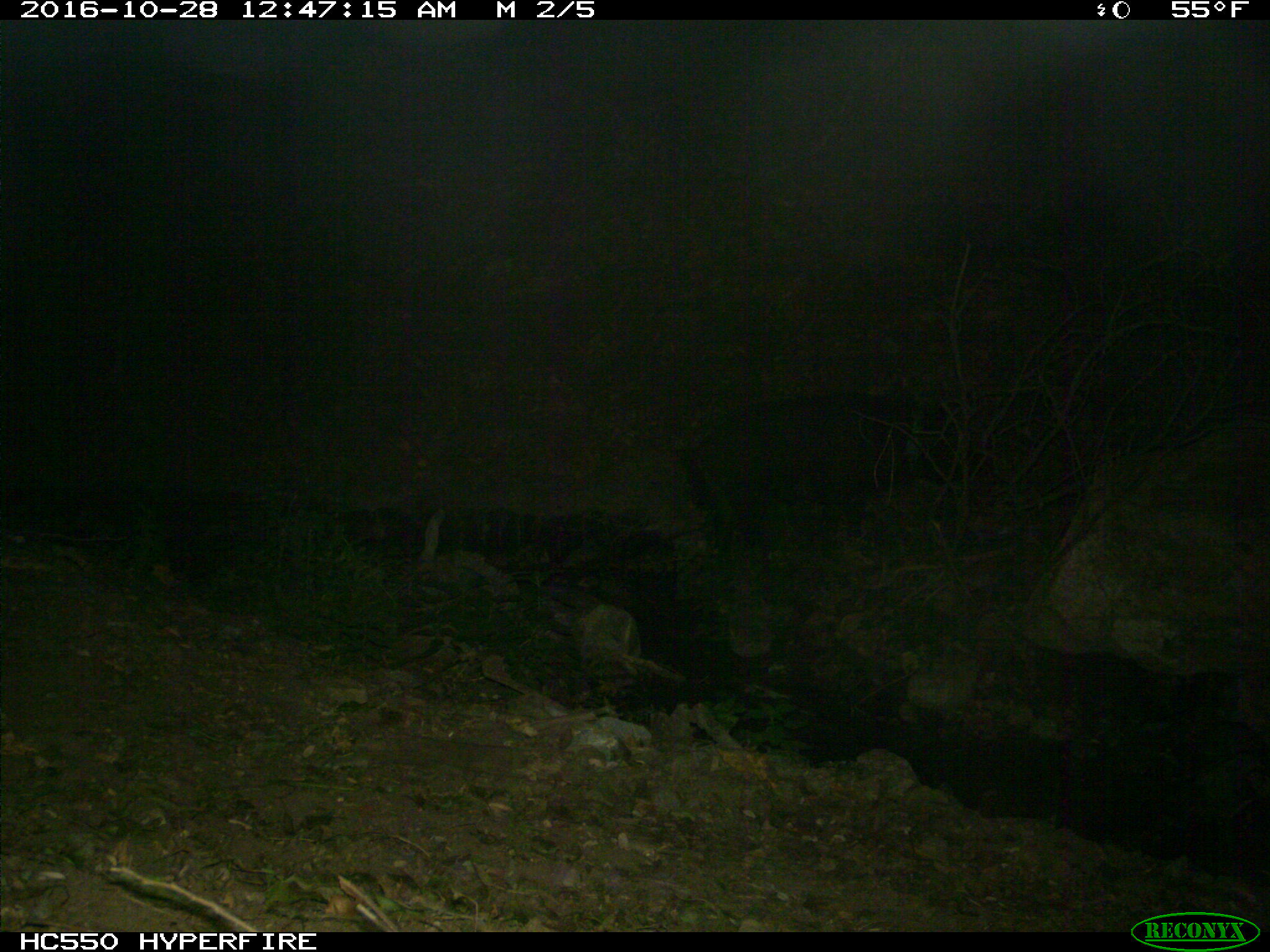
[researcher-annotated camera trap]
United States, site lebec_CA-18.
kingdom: Animalia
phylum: Chordata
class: Mammalia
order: Artiodactyla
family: Suidae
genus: Sus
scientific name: Sus scrofa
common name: wild boar